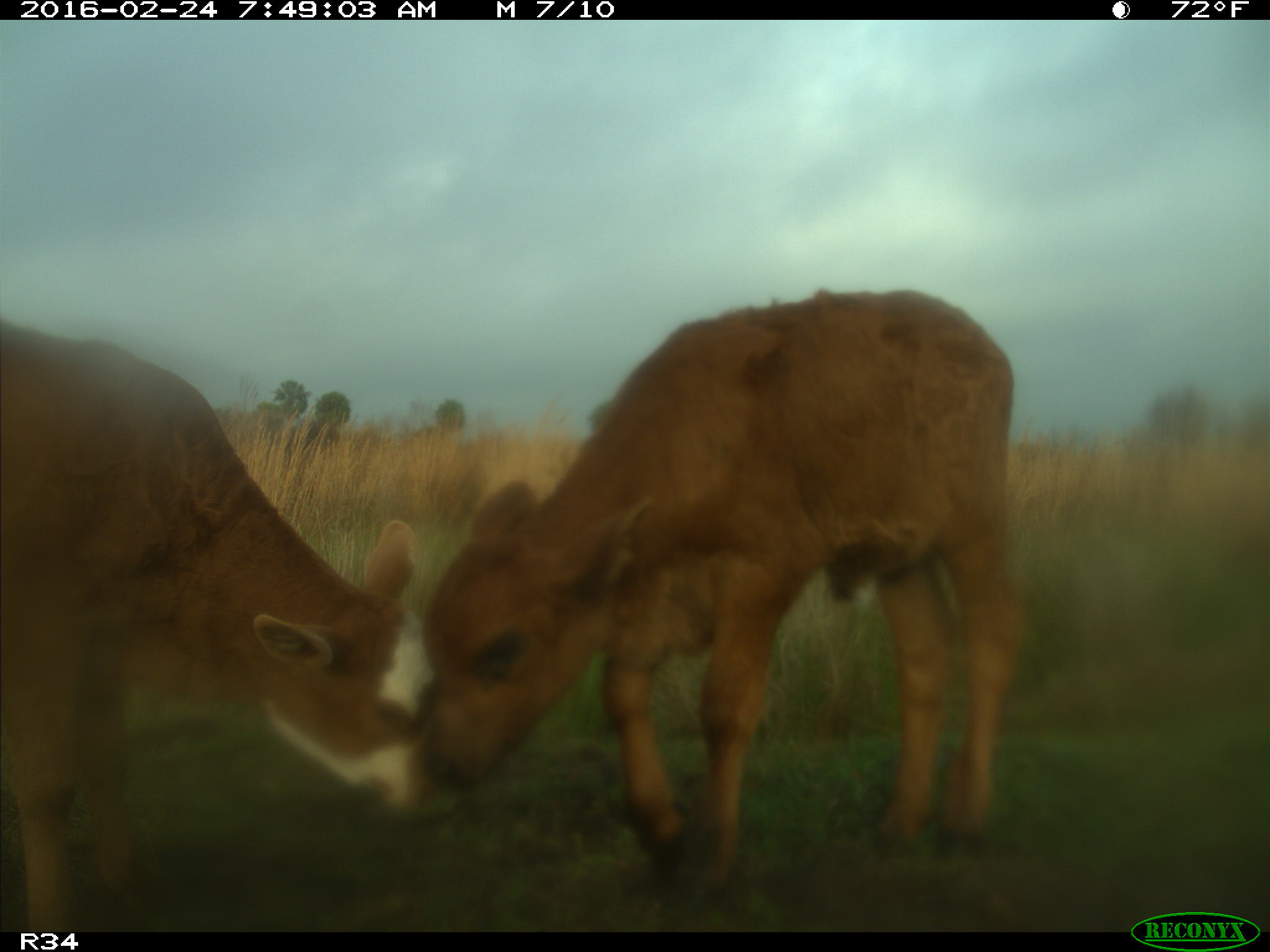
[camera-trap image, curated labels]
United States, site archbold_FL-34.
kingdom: Animalia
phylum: Chordata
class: Mammalia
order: Artiodactyla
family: Bovidae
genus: Bos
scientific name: Bos taurus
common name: domestic cow